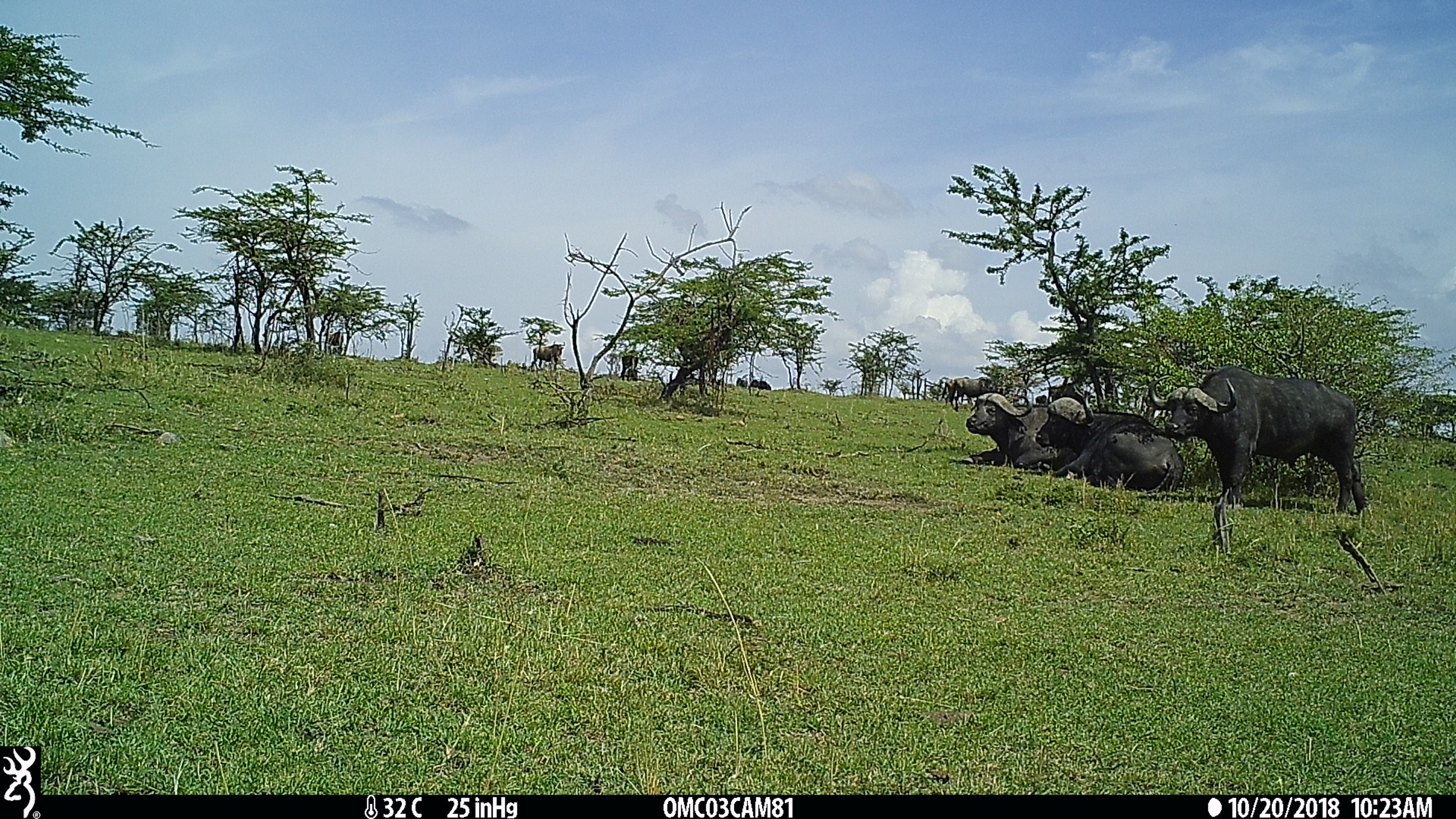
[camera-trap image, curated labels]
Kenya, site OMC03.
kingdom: Animalia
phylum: Chordata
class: Mammalia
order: Artiodactyla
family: Bovidae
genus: Syncerus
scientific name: Syncerus caffer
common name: buffalo